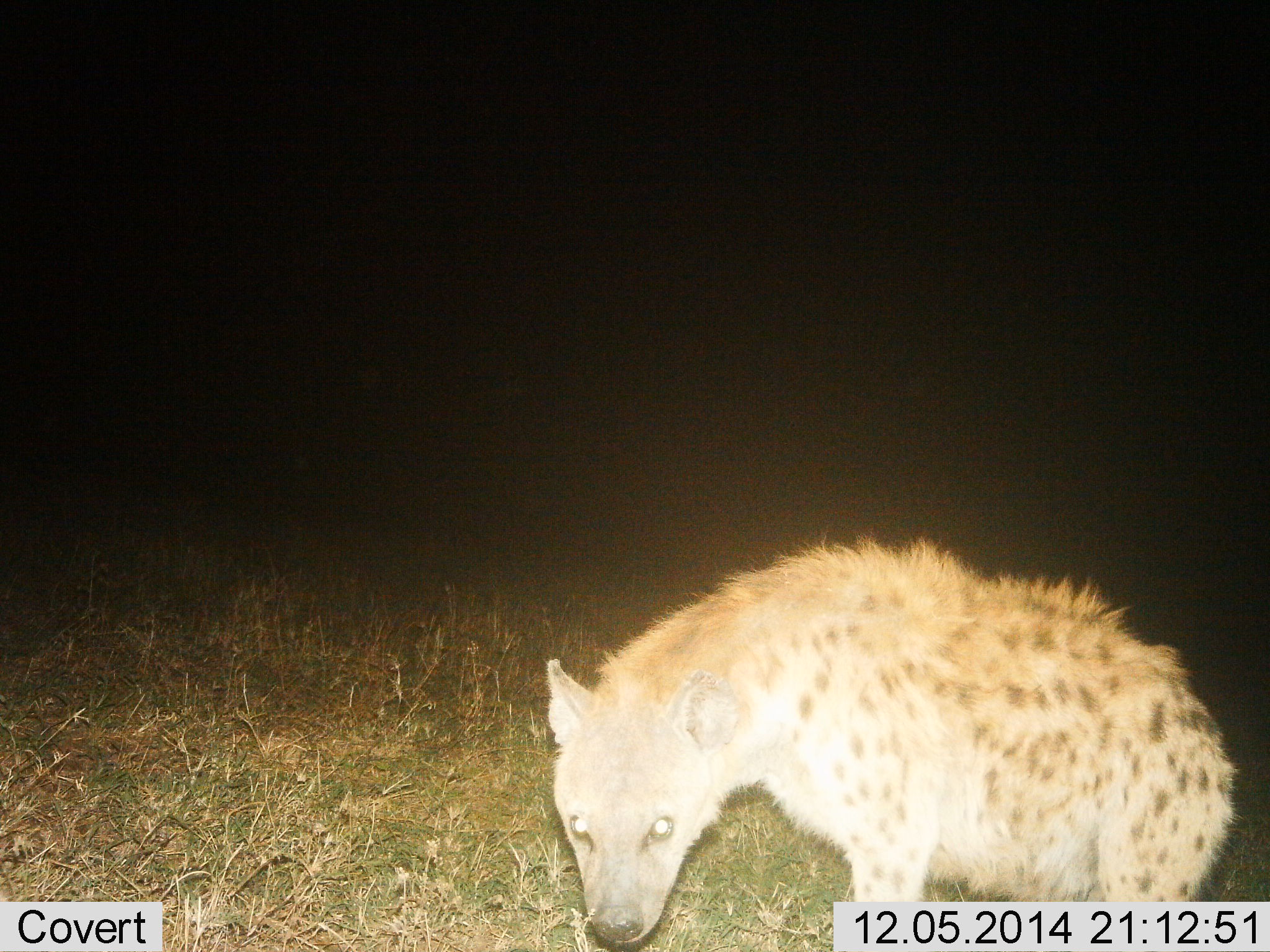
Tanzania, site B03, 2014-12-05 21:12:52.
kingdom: Animalia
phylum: Chordata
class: Mammalia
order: Carnivora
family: Hyaenidae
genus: Crocuta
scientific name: Crocuta crocuta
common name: spotted hyena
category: hyenaspotted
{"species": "hyenaspotted (spotted hyena) (Crocuta crocuta)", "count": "1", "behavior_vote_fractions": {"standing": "60%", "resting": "0%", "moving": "10%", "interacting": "20%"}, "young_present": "0%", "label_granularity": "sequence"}